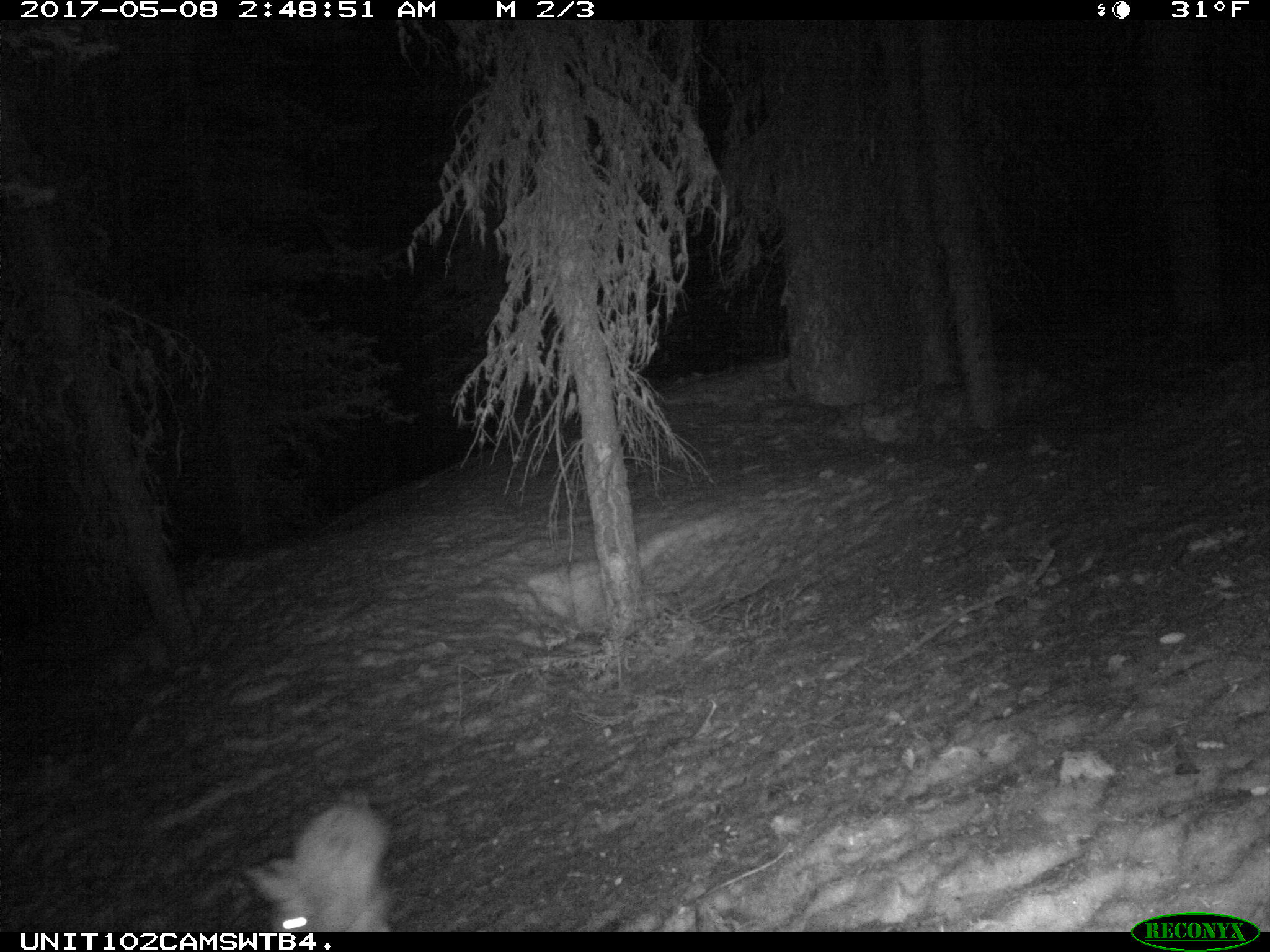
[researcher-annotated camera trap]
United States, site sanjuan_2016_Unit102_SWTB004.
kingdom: Animalia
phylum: Chordata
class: Mammalia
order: Lagomorpha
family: Leporidae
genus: Lepus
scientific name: Lepus americanus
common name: snowshoe hare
Lepus americanus (snowshoe hare).